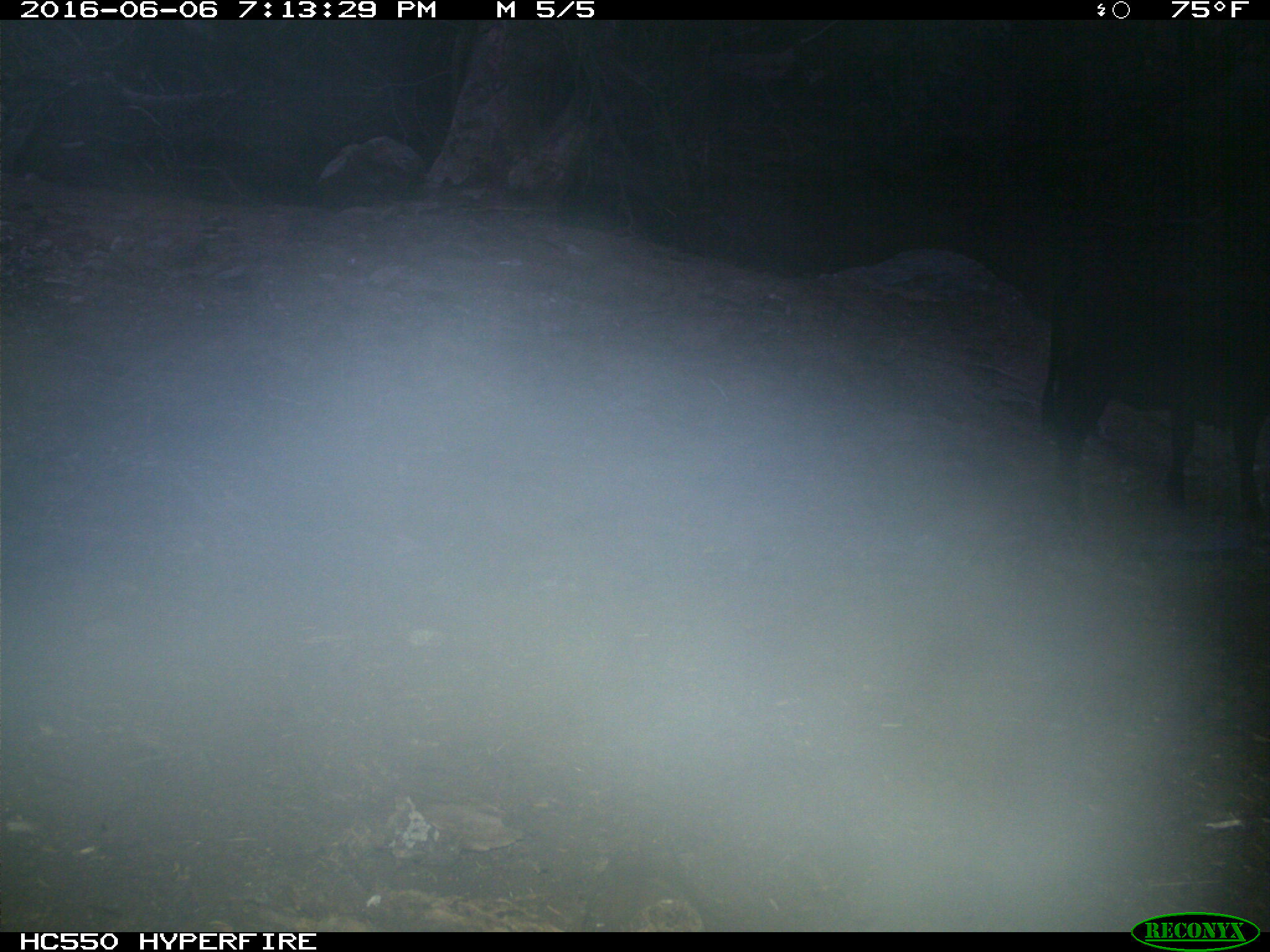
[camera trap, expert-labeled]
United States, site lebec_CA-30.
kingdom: Animalia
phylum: Chordata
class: Mammalia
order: Artiodactyla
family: Bovidae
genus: Bos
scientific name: Bos taurus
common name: domestic cow